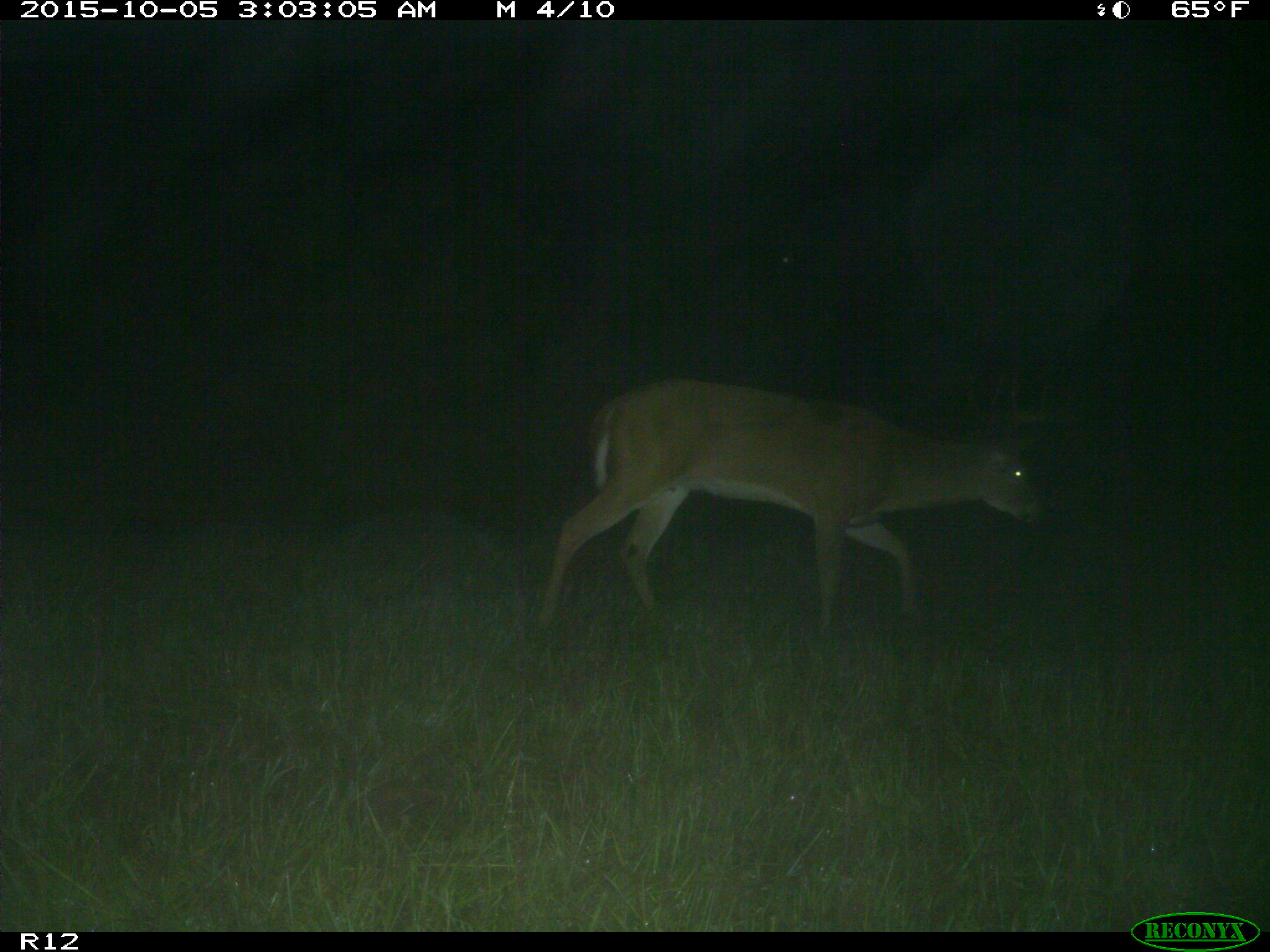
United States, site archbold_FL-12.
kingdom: Animalia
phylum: Chordata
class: Mammalia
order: Artiodactyla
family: Cervidae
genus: Odocoileus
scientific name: Odocoileus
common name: deer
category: unidentified deer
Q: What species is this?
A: Unidentified deer (deer) (Odocoileus).